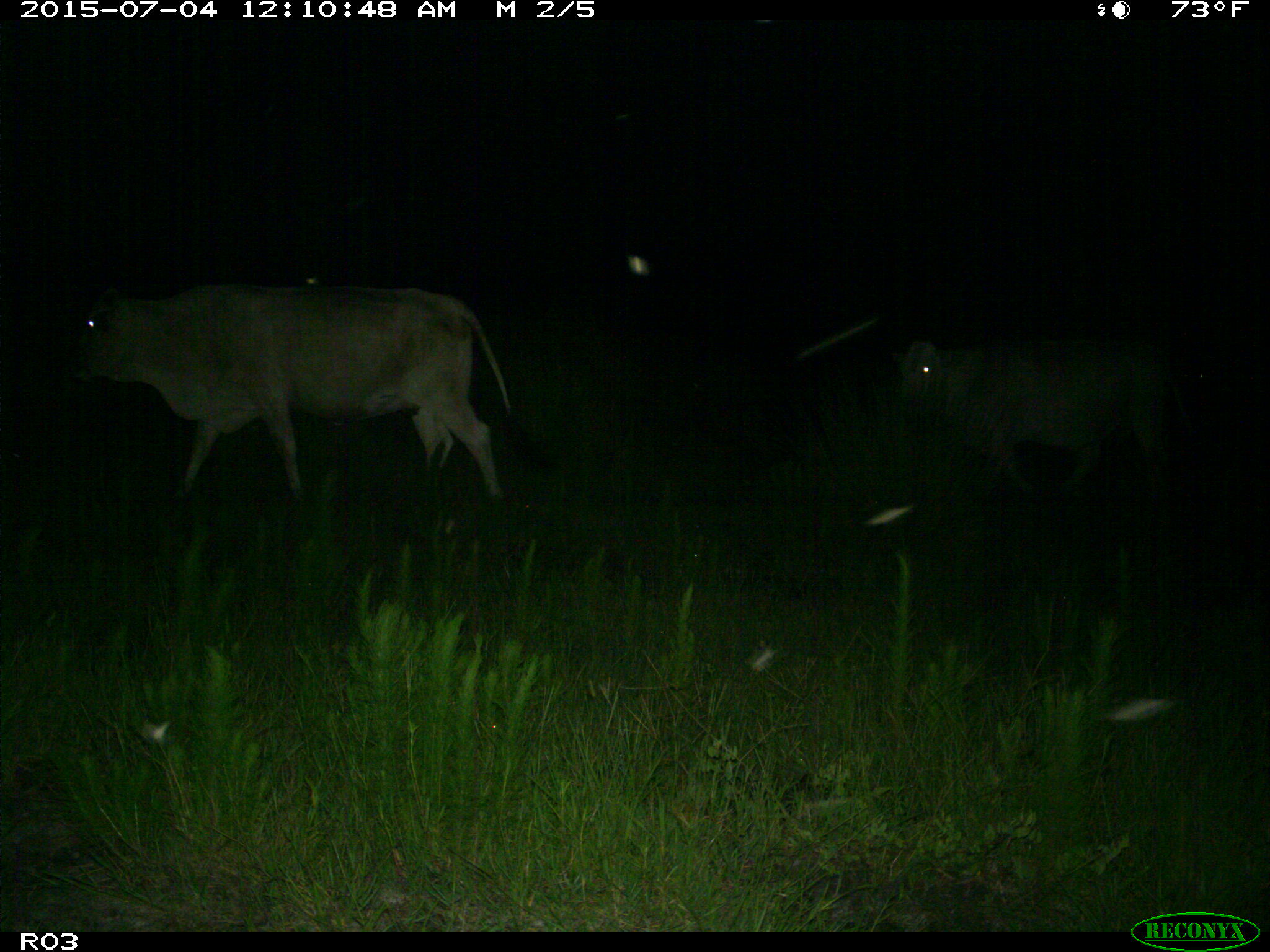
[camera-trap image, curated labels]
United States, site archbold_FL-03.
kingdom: Animalia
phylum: Chordata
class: Mammalia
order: Artiodactyla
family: Bovidae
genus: Bos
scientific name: Bos taurus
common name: domestic cow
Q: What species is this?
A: Bos taurus (domestic cow).